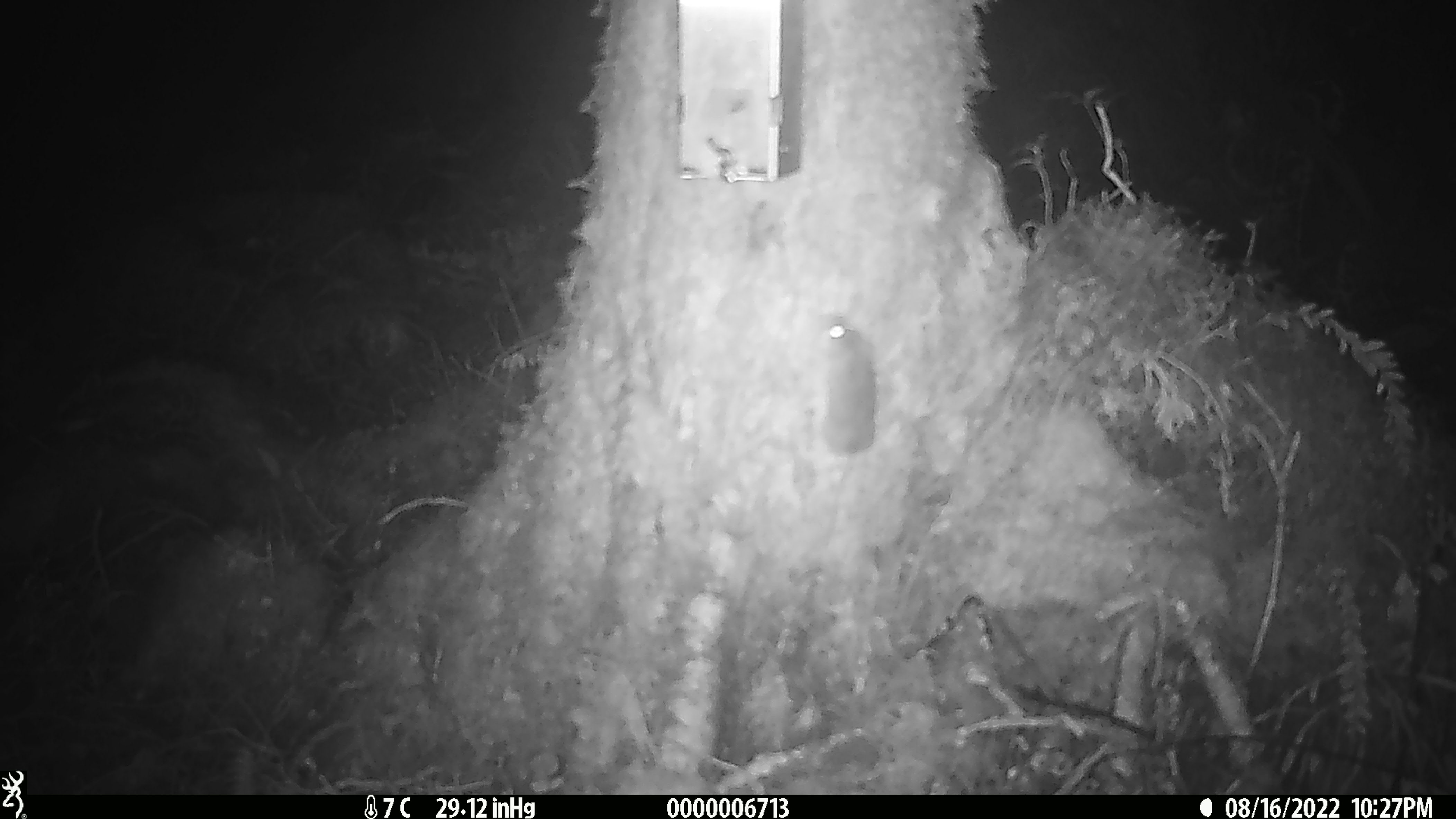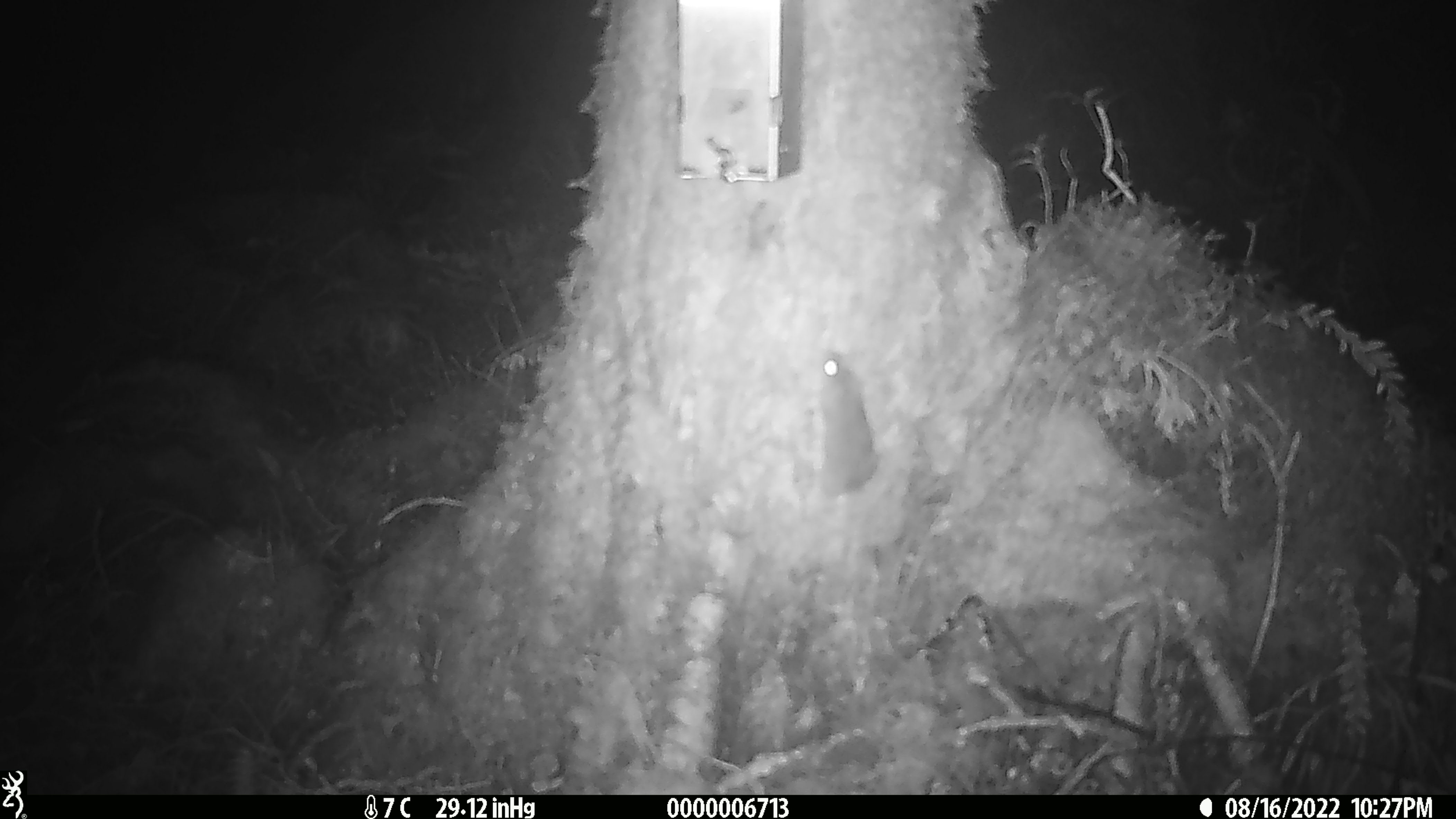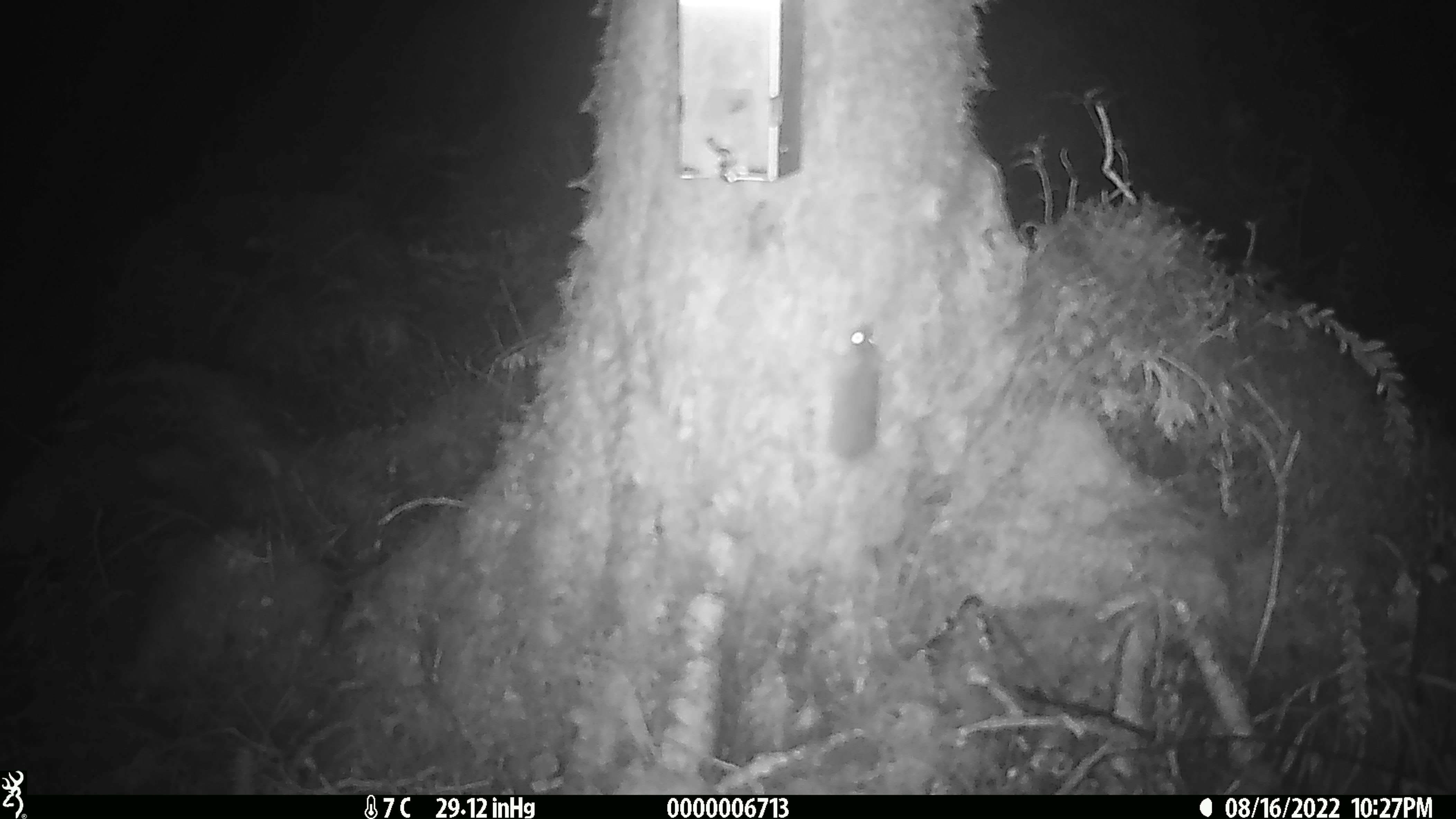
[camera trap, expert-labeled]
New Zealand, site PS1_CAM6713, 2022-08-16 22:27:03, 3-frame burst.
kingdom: Animalia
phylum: Chordata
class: Mammalia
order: Rodentia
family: Muridae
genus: Mus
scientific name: Mus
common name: mouse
Mouse (Mus).